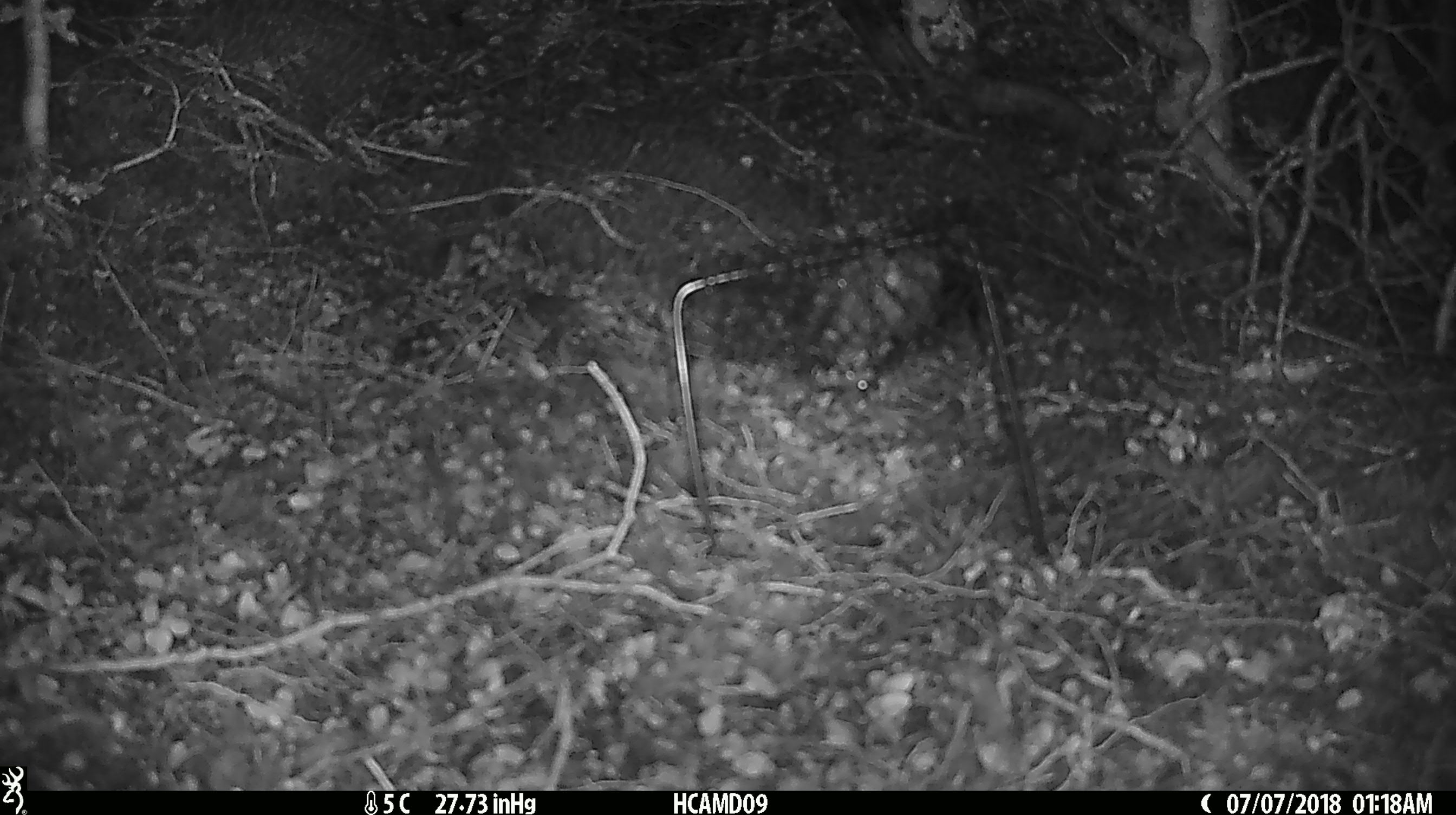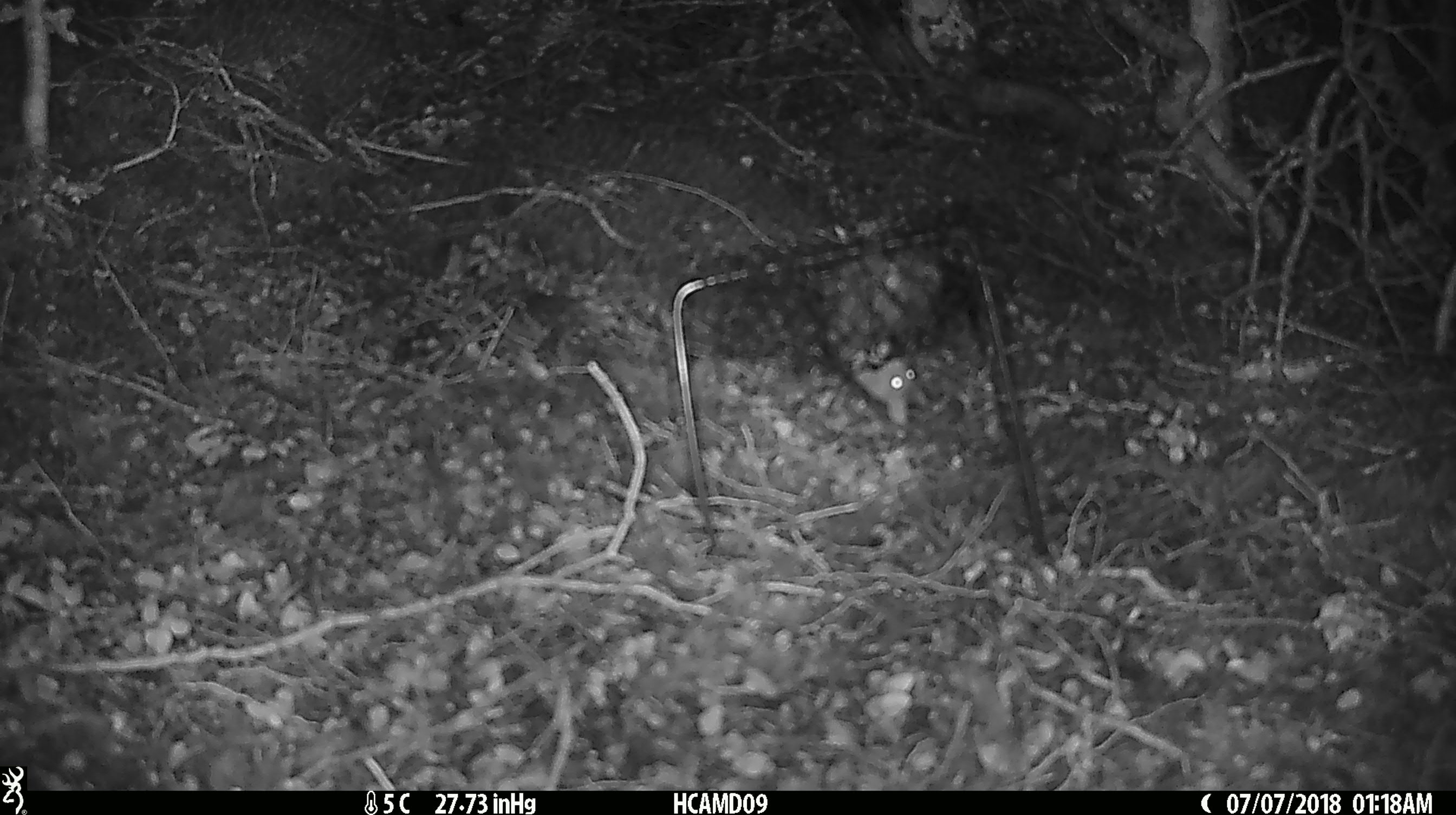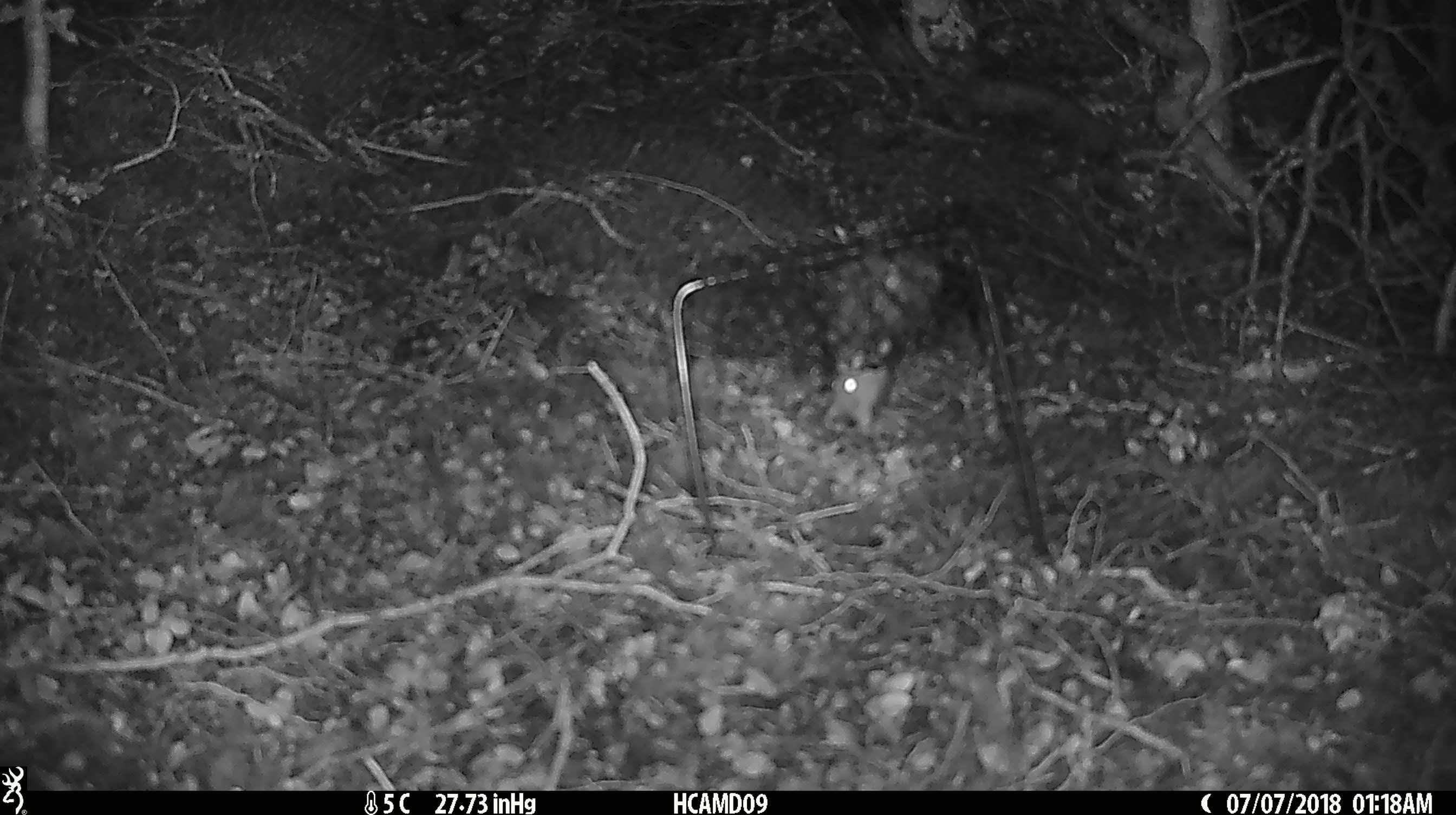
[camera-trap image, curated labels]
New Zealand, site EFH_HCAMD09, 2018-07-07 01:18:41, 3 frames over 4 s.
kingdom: Animalia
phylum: Chordata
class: Mammalia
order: Rodentia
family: Muridae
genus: Mus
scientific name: Mus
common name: mouse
Mouse (Mus).